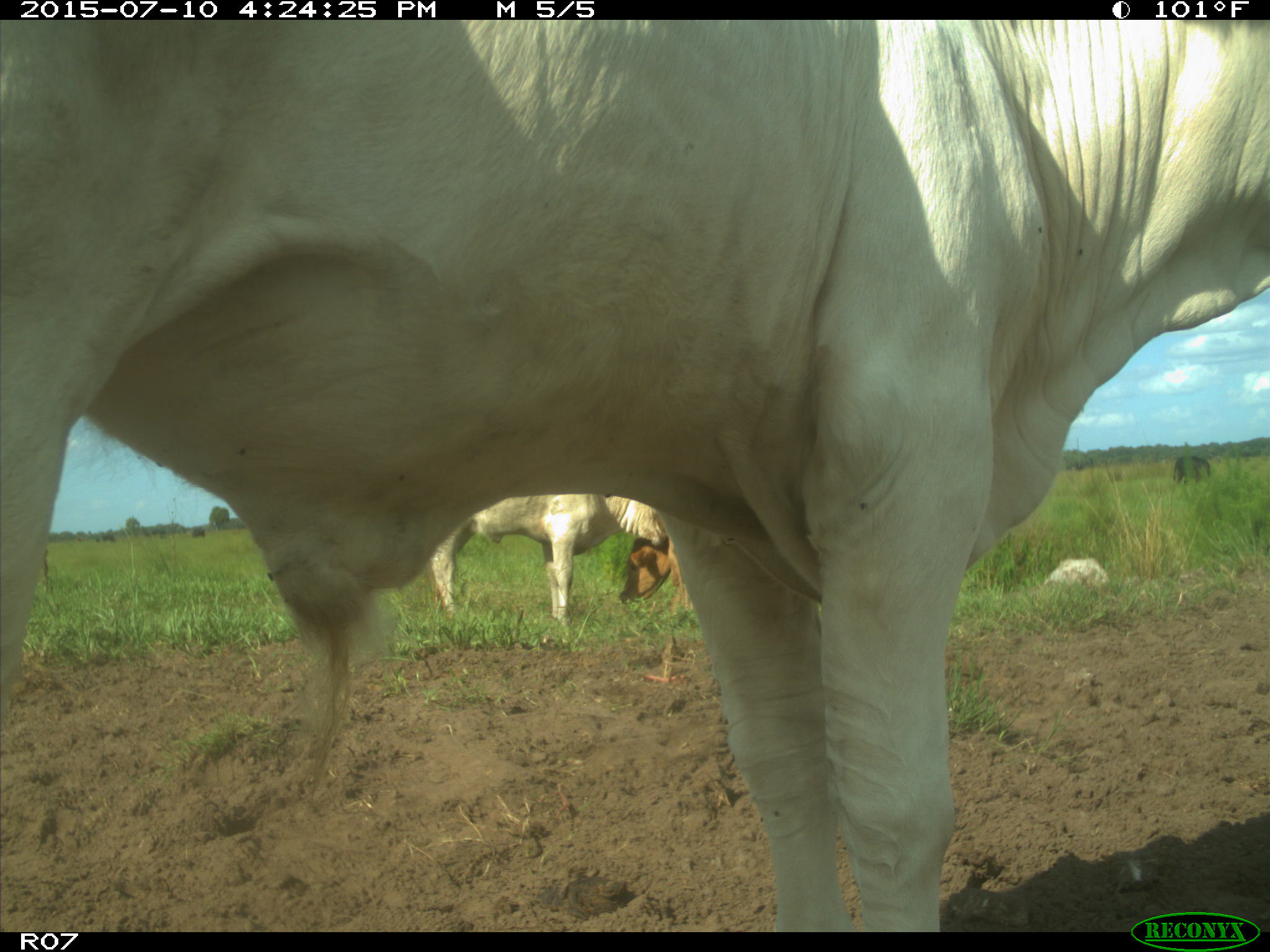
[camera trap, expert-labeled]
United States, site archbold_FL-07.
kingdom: Animalia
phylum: Chordata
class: Mammalia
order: Artiodactyla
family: Bovidae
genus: Bos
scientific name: Bos taurus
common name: domestic cow